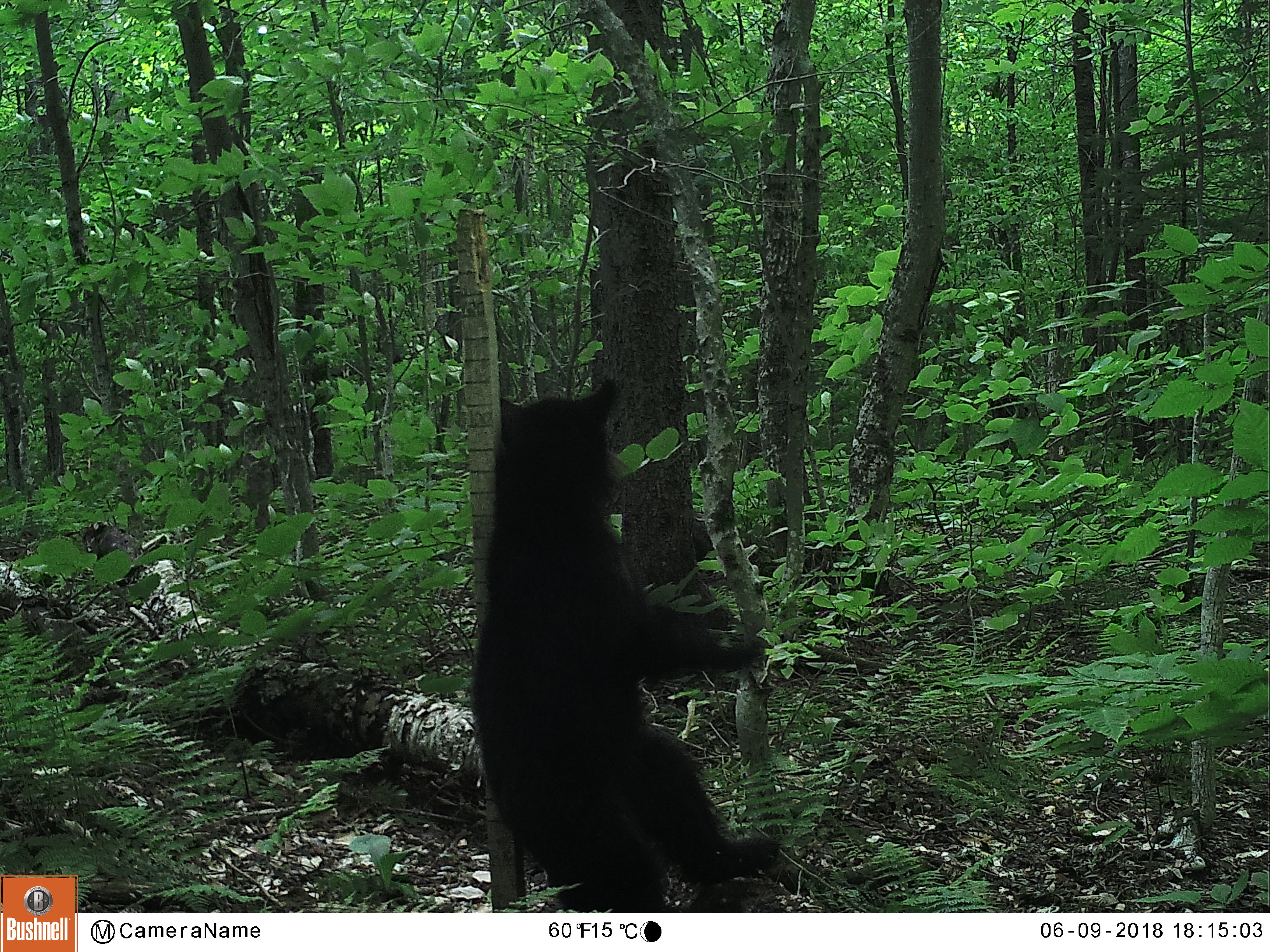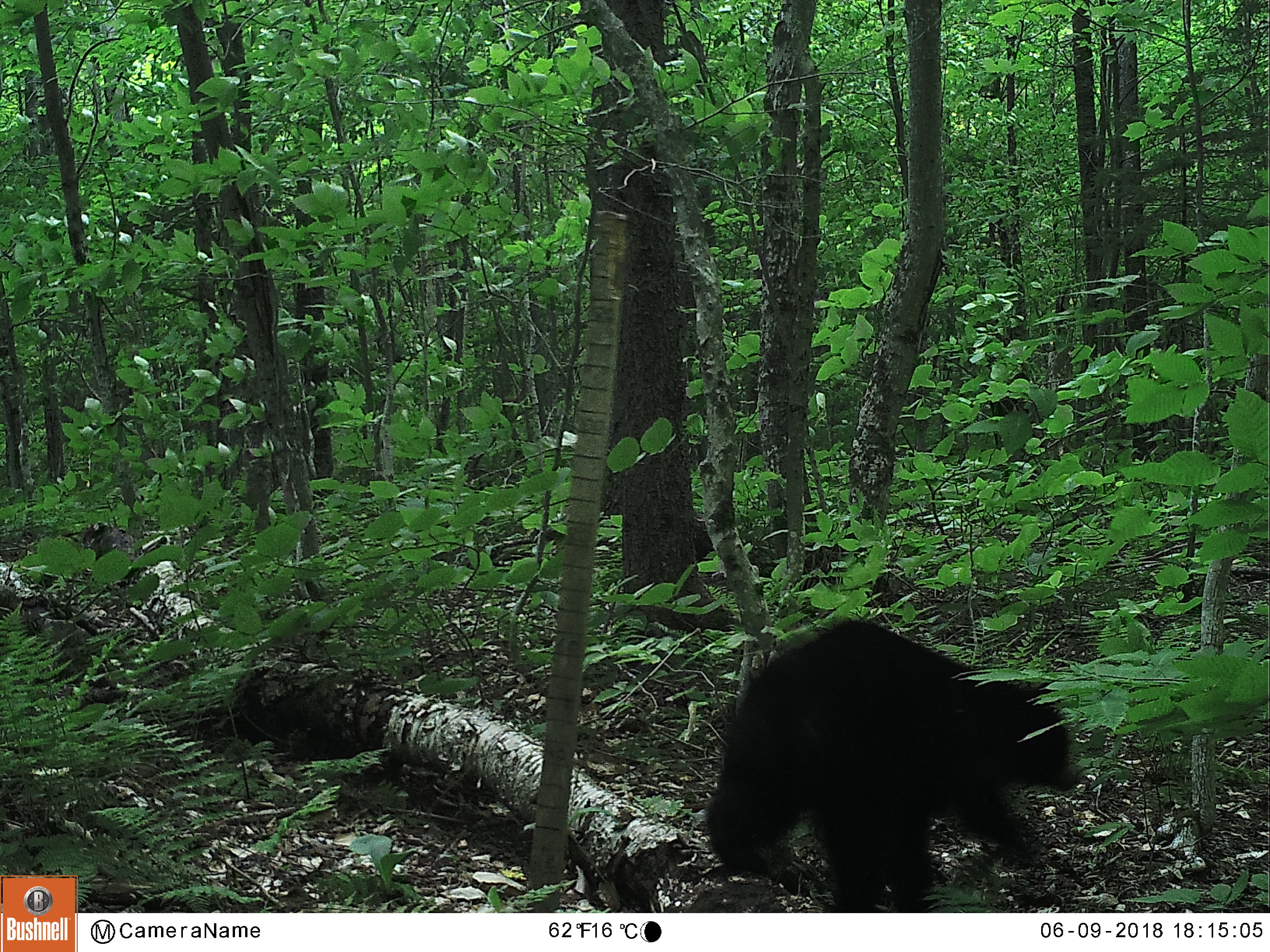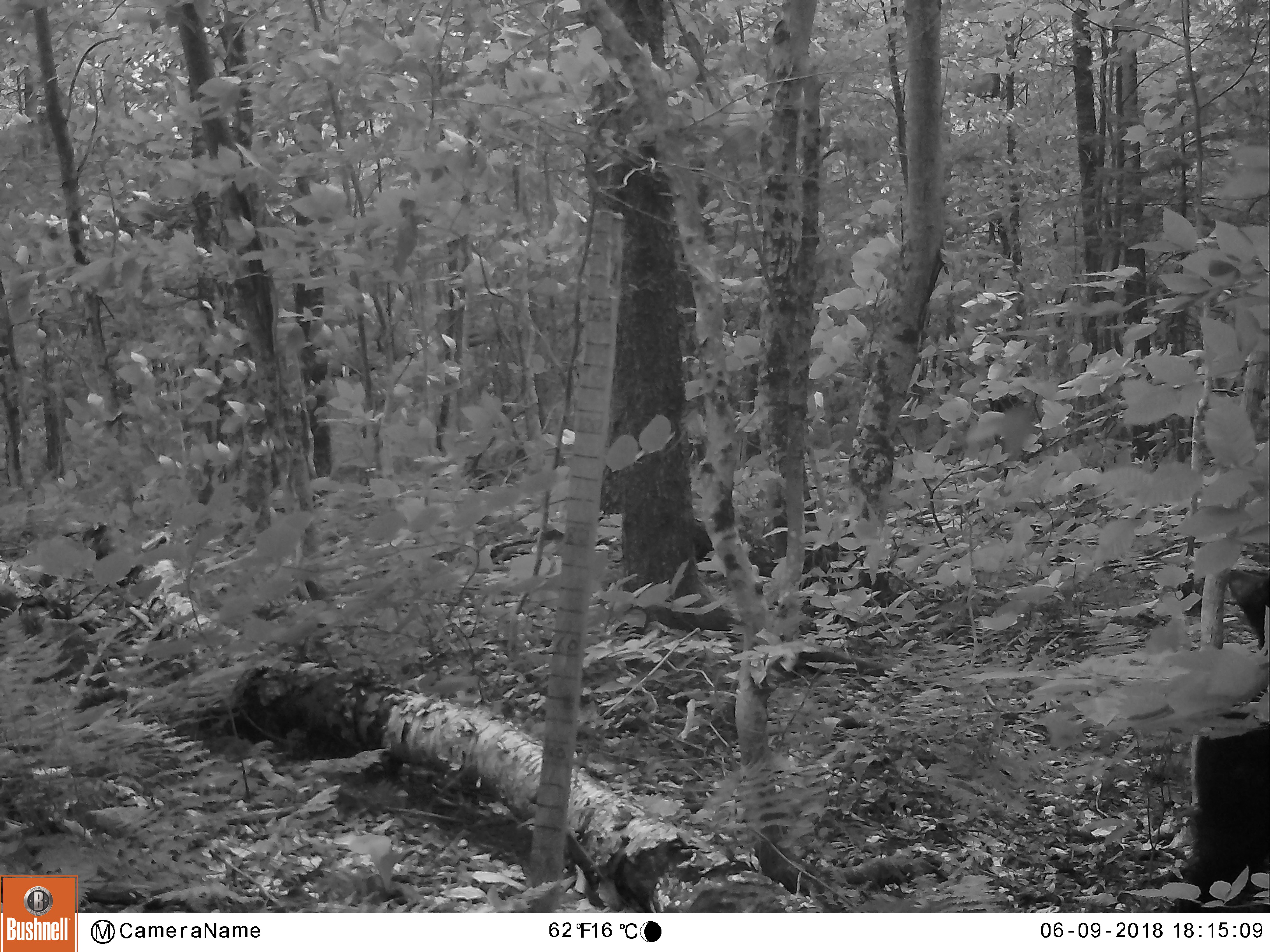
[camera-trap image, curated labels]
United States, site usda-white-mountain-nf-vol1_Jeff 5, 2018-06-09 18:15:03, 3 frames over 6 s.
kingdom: Animalia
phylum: Chordata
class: Mammalia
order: Carnivora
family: Ursidae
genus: Ursus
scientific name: Ursus americanus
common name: black bear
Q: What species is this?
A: Black bear (Ursus americanus).